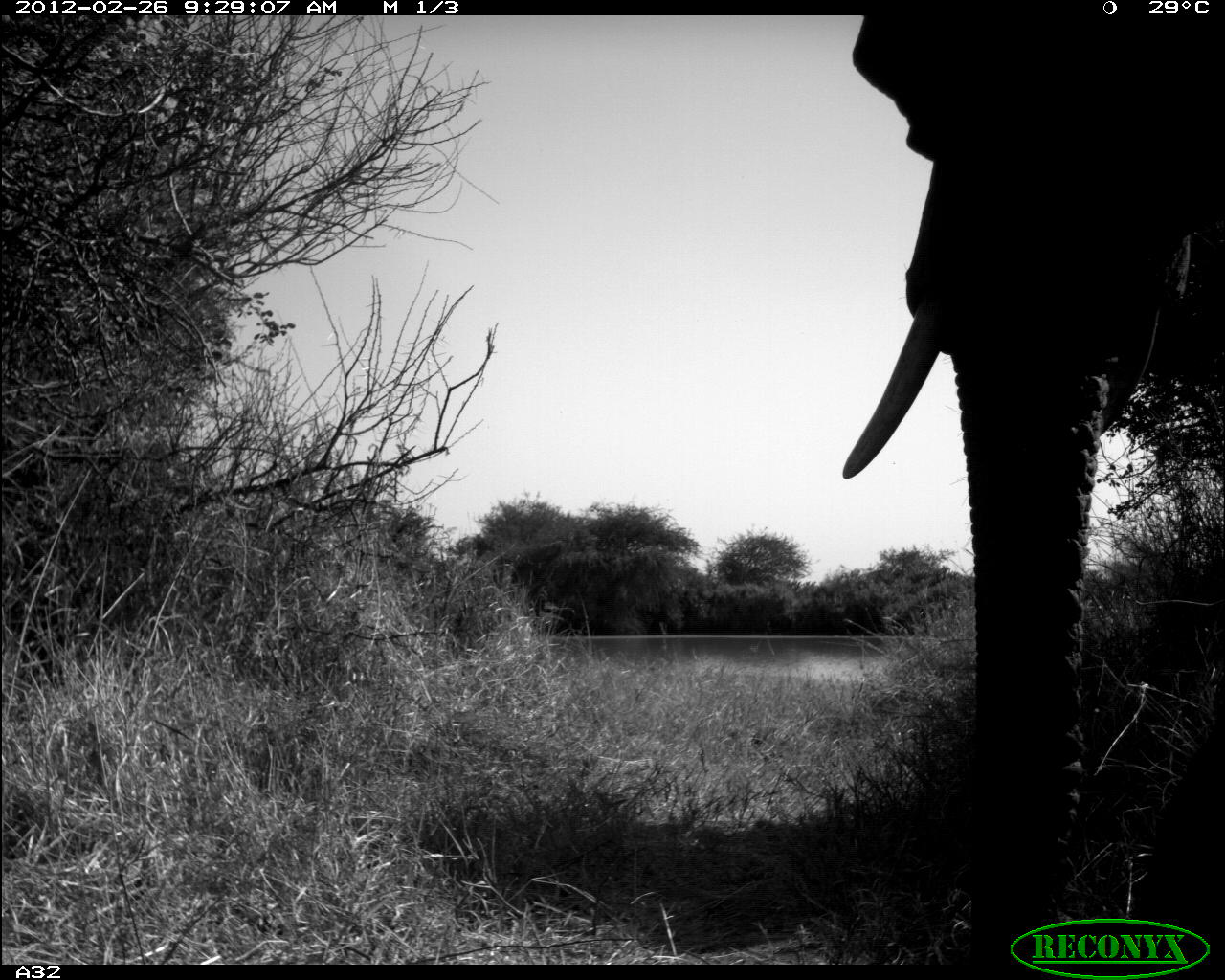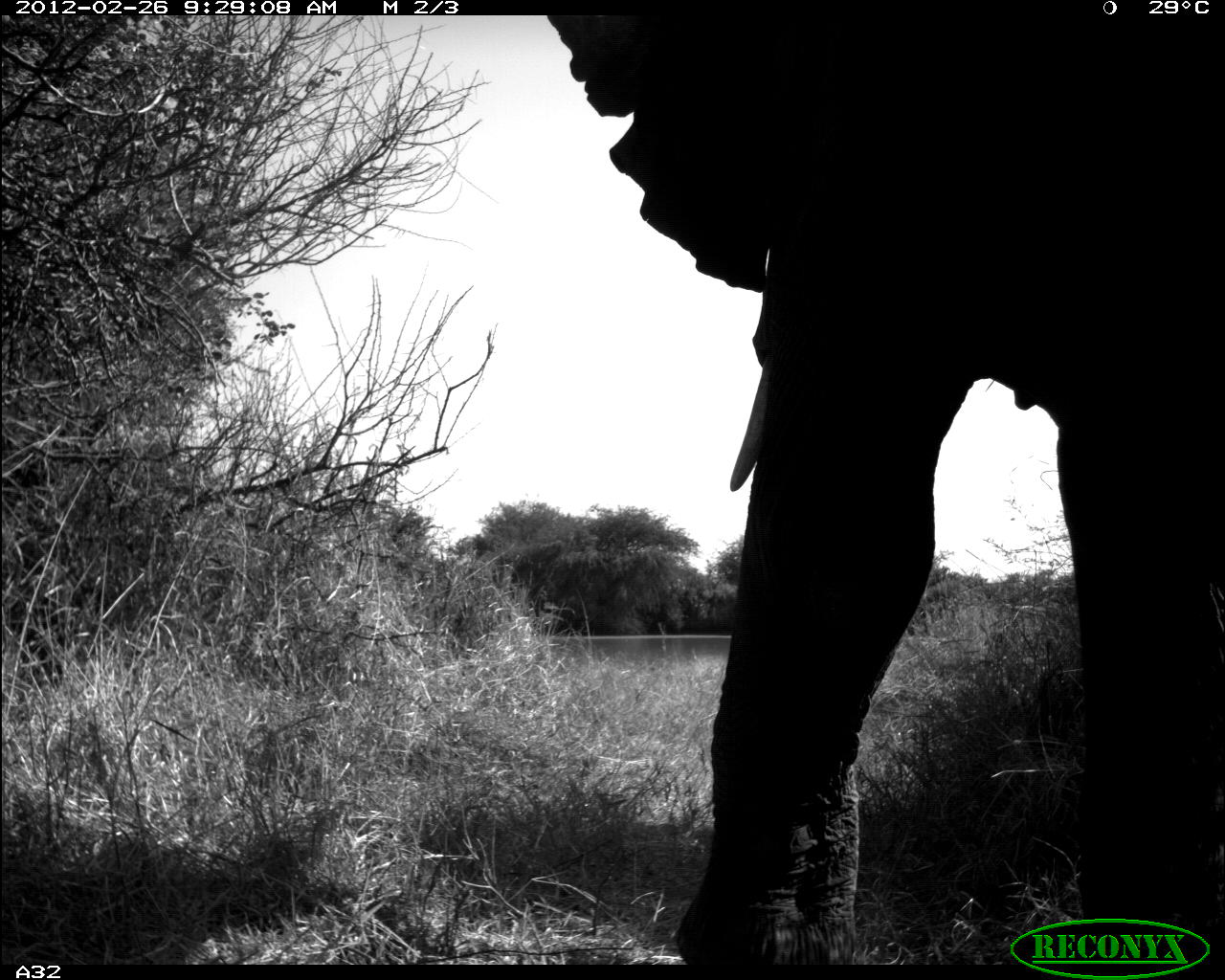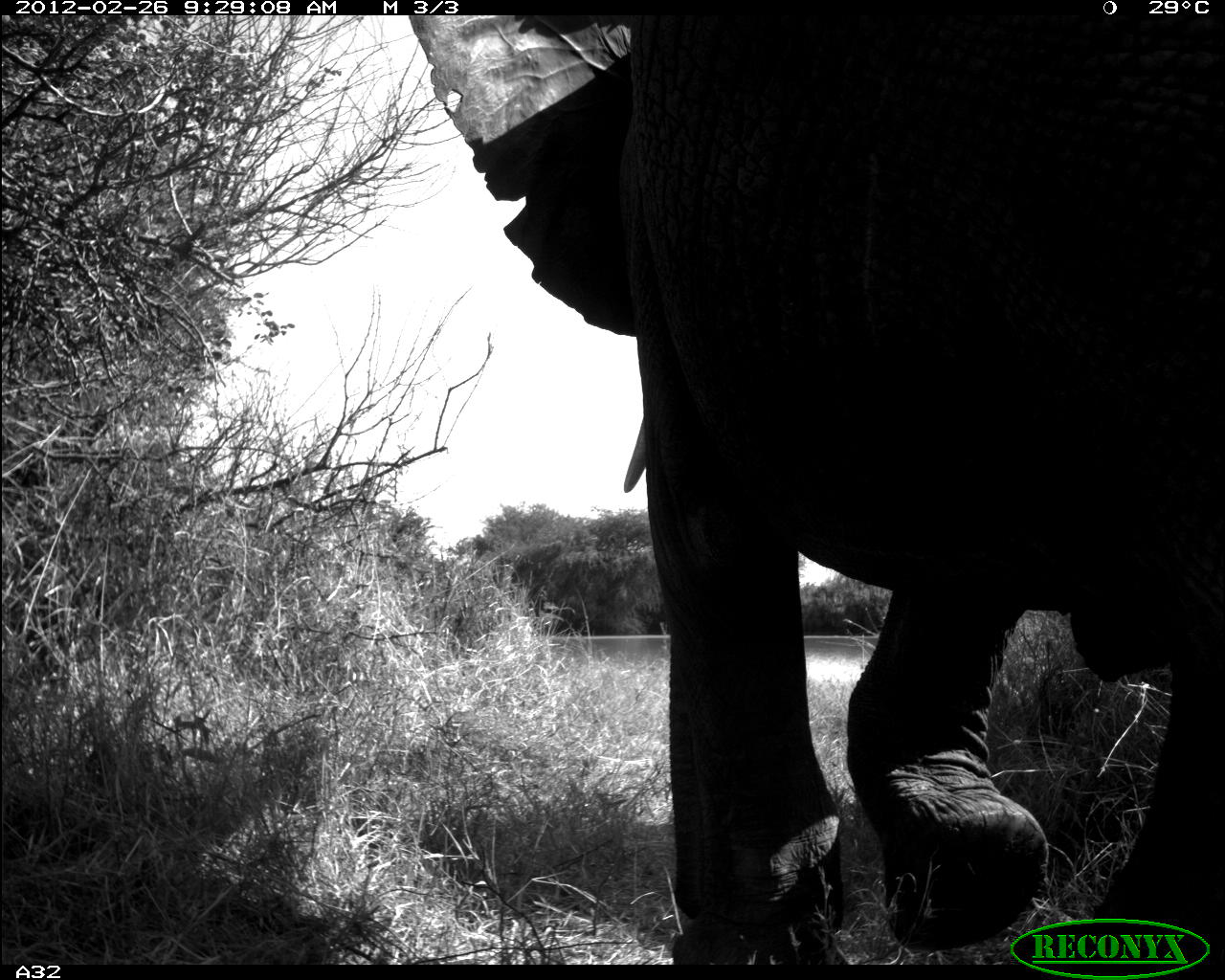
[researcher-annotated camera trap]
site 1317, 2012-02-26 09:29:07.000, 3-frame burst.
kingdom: Animalia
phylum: Chordata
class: Mammalia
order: Proboscidea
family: Elephantidae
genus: Loxodonta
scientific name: Loxodonta africana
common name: african bush elephant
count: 1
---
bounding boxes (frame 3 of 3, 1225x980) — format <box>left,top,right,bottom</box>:
loxodonta africana: <box>407,14,1225,964</box>